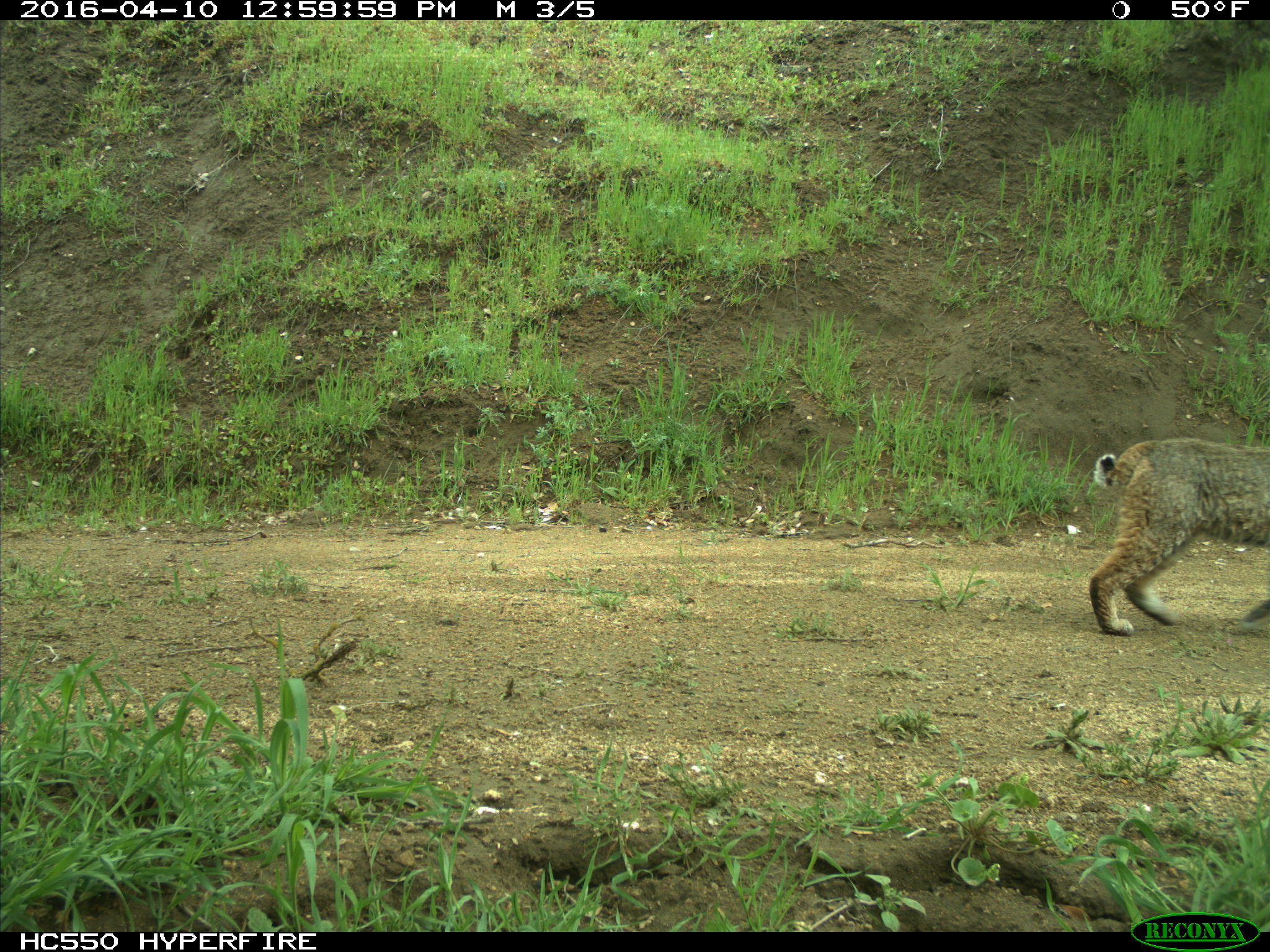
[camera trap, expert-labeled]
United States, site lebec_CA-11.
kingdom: Animalia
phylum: Chordata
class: Mammalia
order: Carnivora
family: Felidae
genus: Lynx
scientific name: Lynx rufus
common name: bobcat